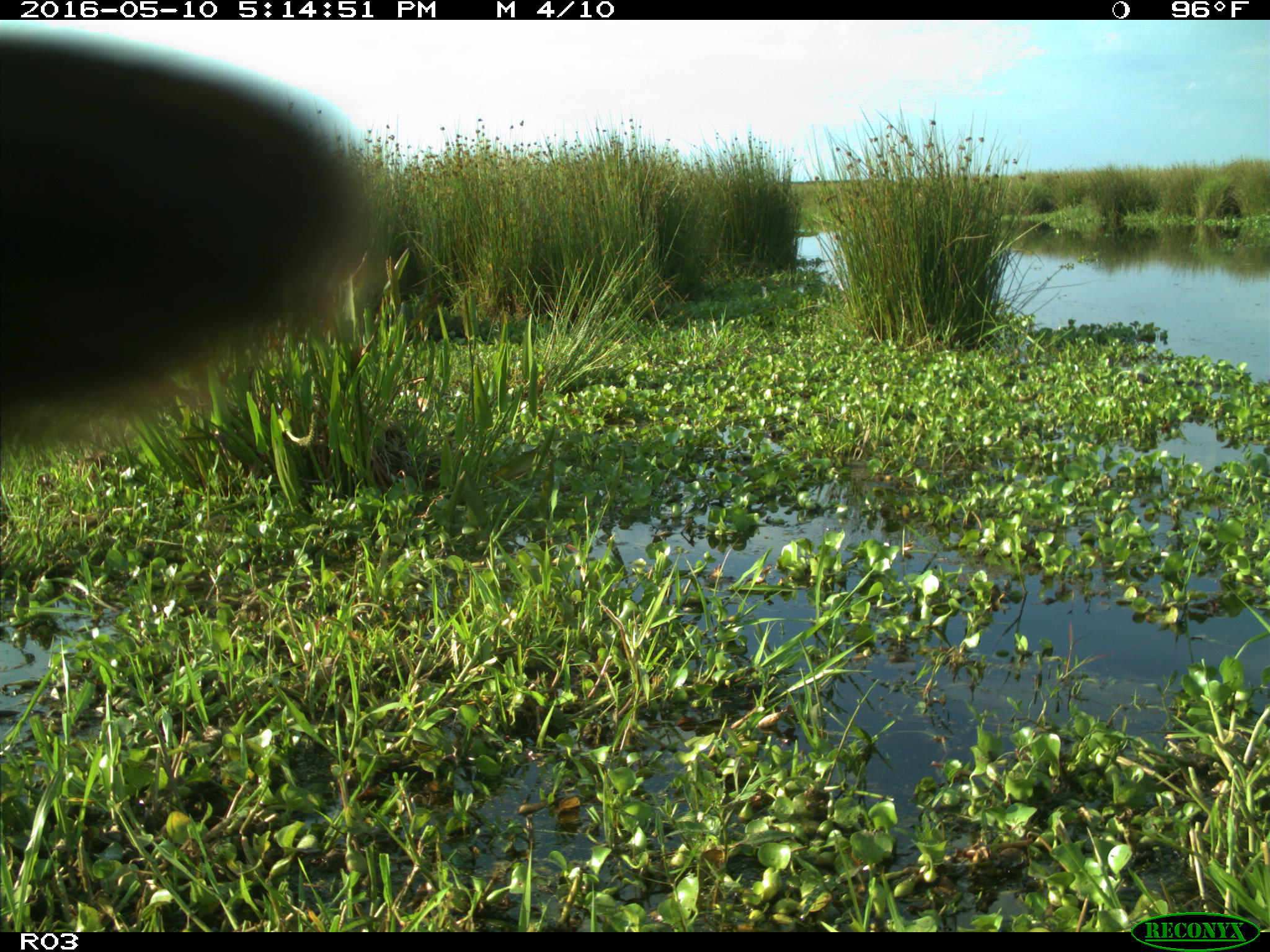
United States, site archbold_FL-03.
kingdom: Animalia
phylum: Chordata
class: Mammalia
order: Artiodactyla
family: Bovidae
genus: Bos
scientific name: Bos taurus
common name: domestic cow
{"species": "Bos taurus (domestic cow)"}